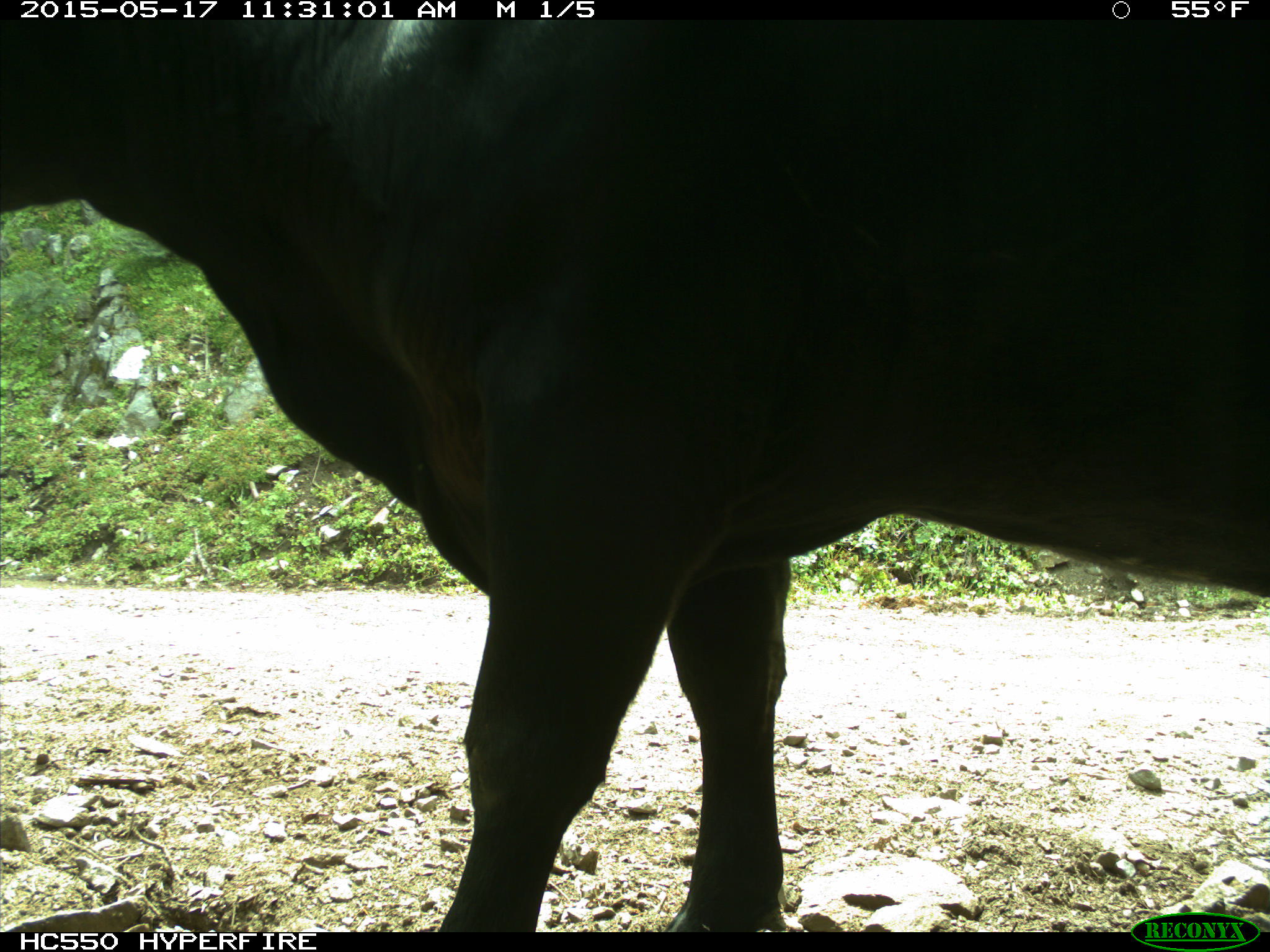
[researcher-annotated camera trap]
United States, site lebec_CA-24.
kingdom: Animalia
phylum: Chordata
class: Mammalia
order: Artiodactyla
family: Bovidae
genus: Bos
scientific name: Bos taurus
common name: domestic cow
Bos taurus (domestic cow).